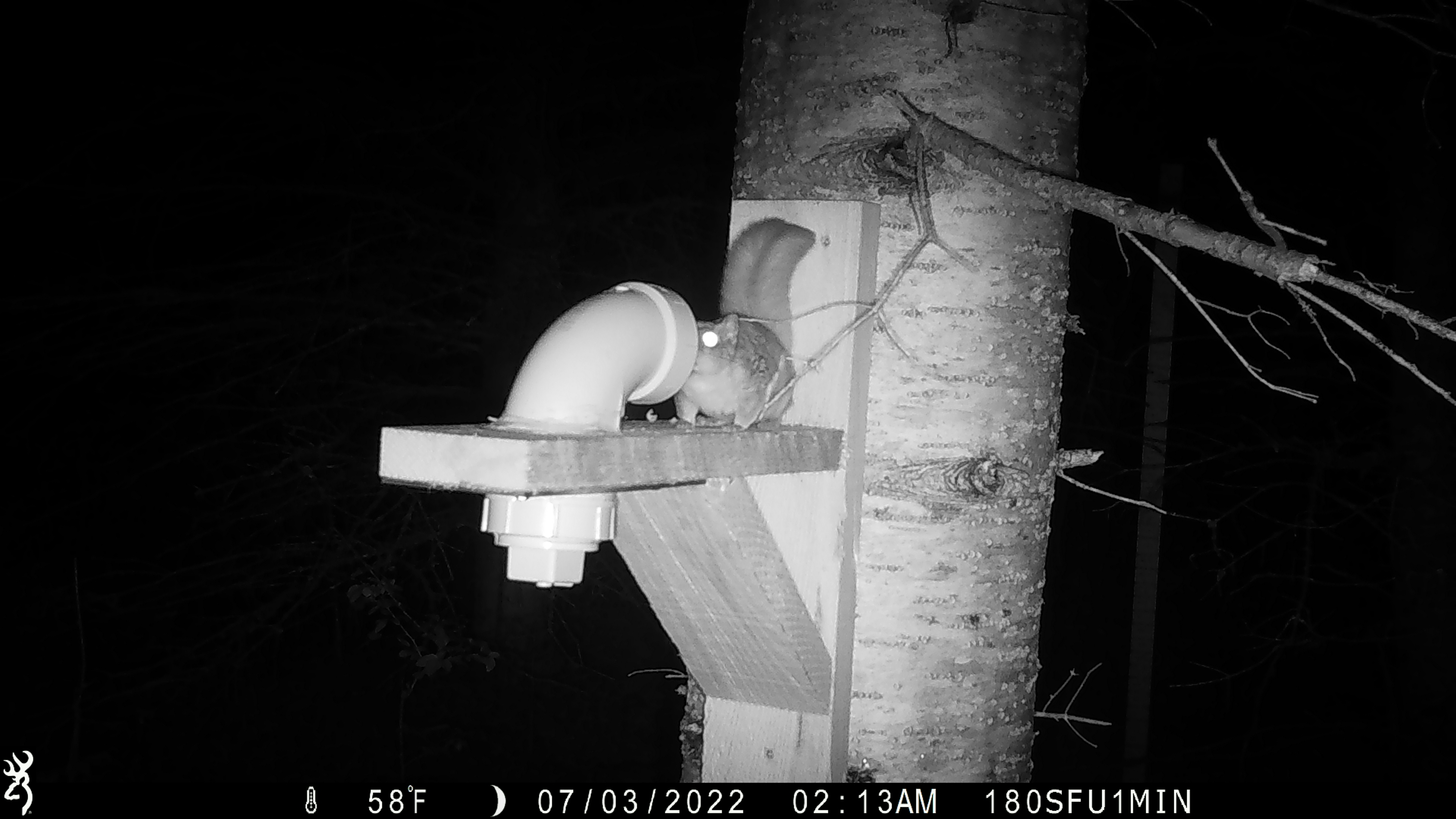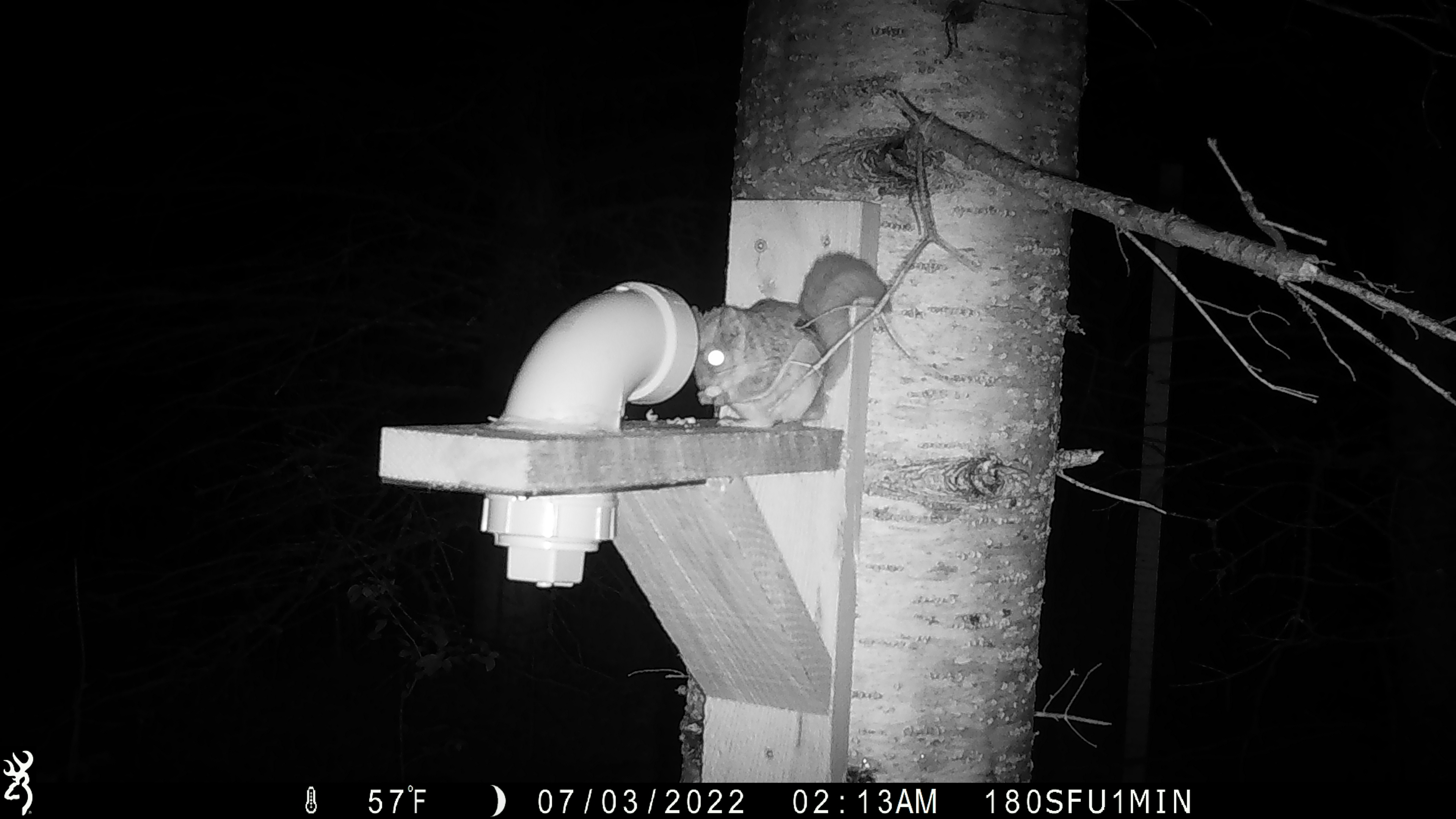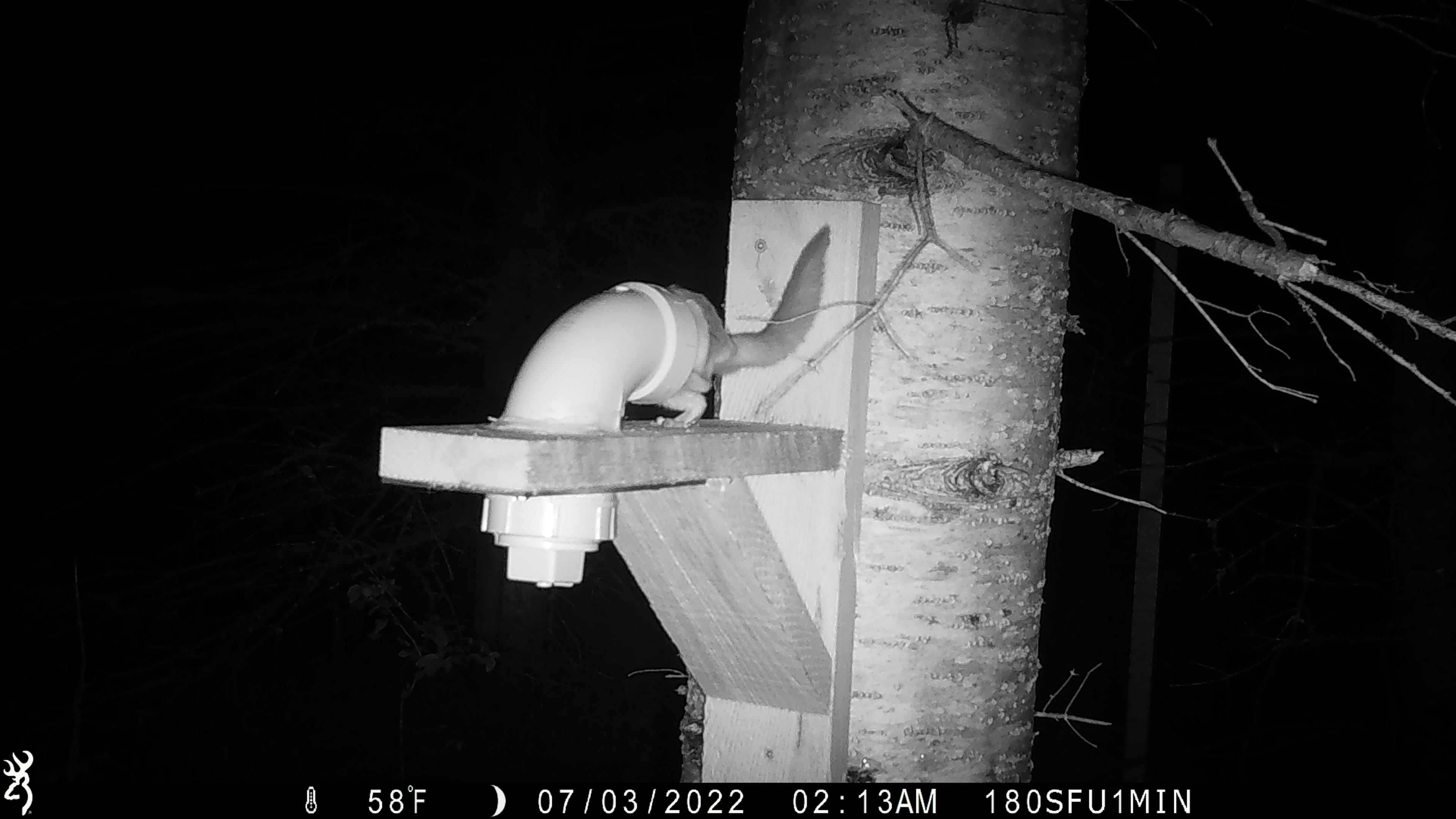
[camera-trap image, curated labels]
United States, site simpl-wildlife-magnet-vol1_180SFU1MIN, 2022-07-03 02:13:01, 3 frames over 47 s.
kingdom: Animalia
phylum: Chordata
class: Mammalia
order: Rodentia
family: Sciuridae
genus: Glaucomys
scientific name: Glaucomys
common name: flying squirrel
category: flying squirrel sp.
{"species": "flying squirrel sp. (flying squirrel) (Glaucomys)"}